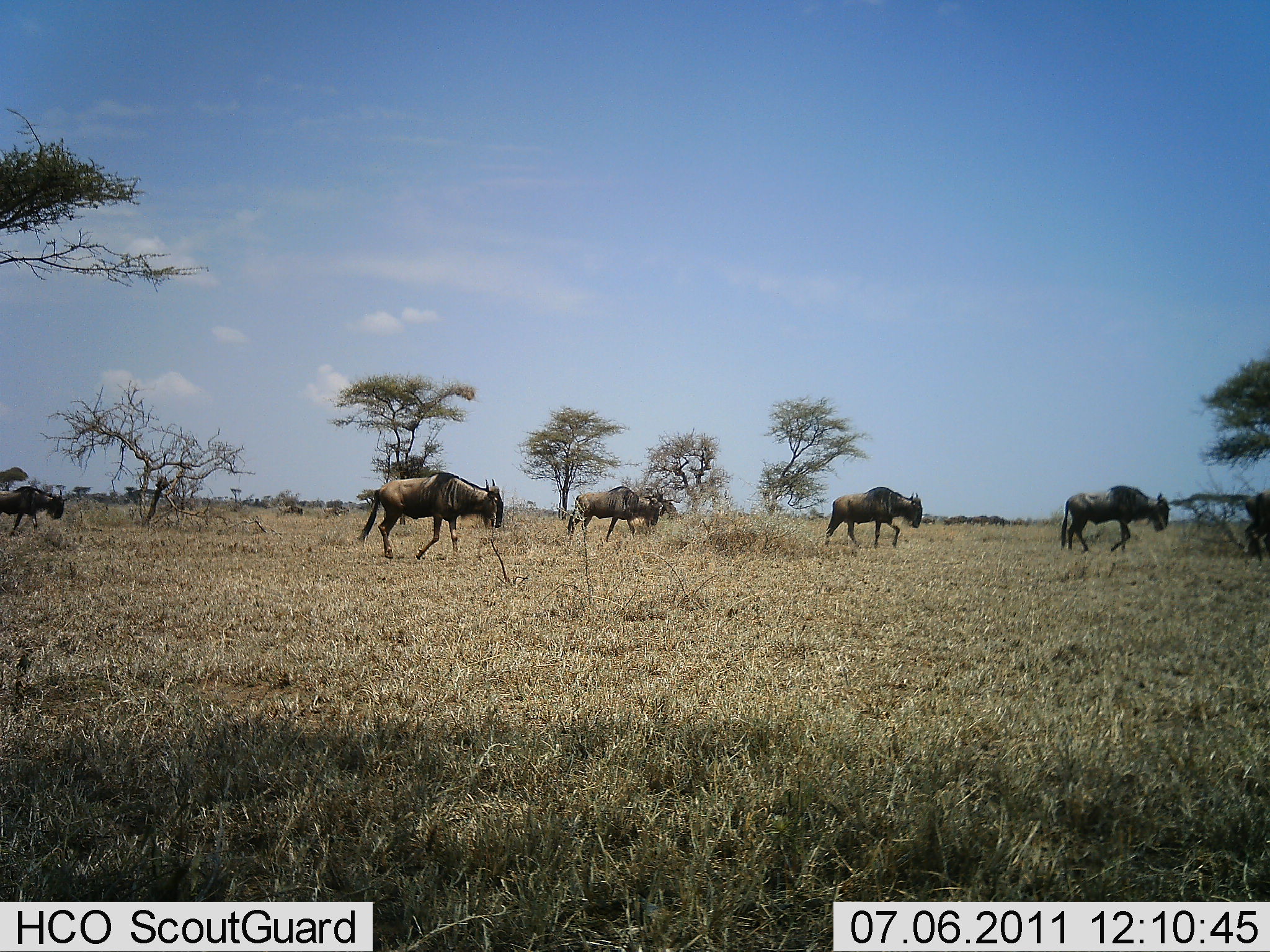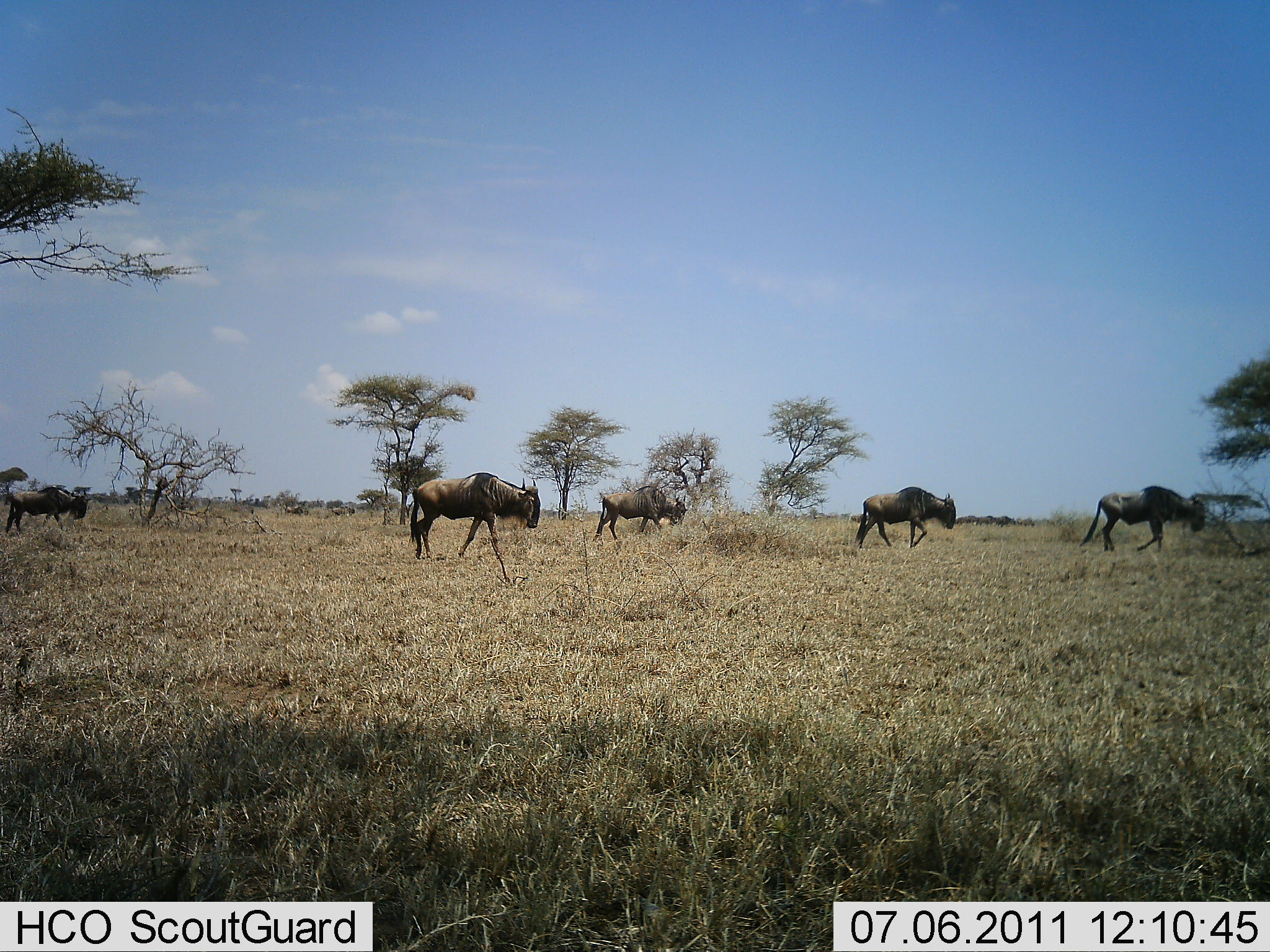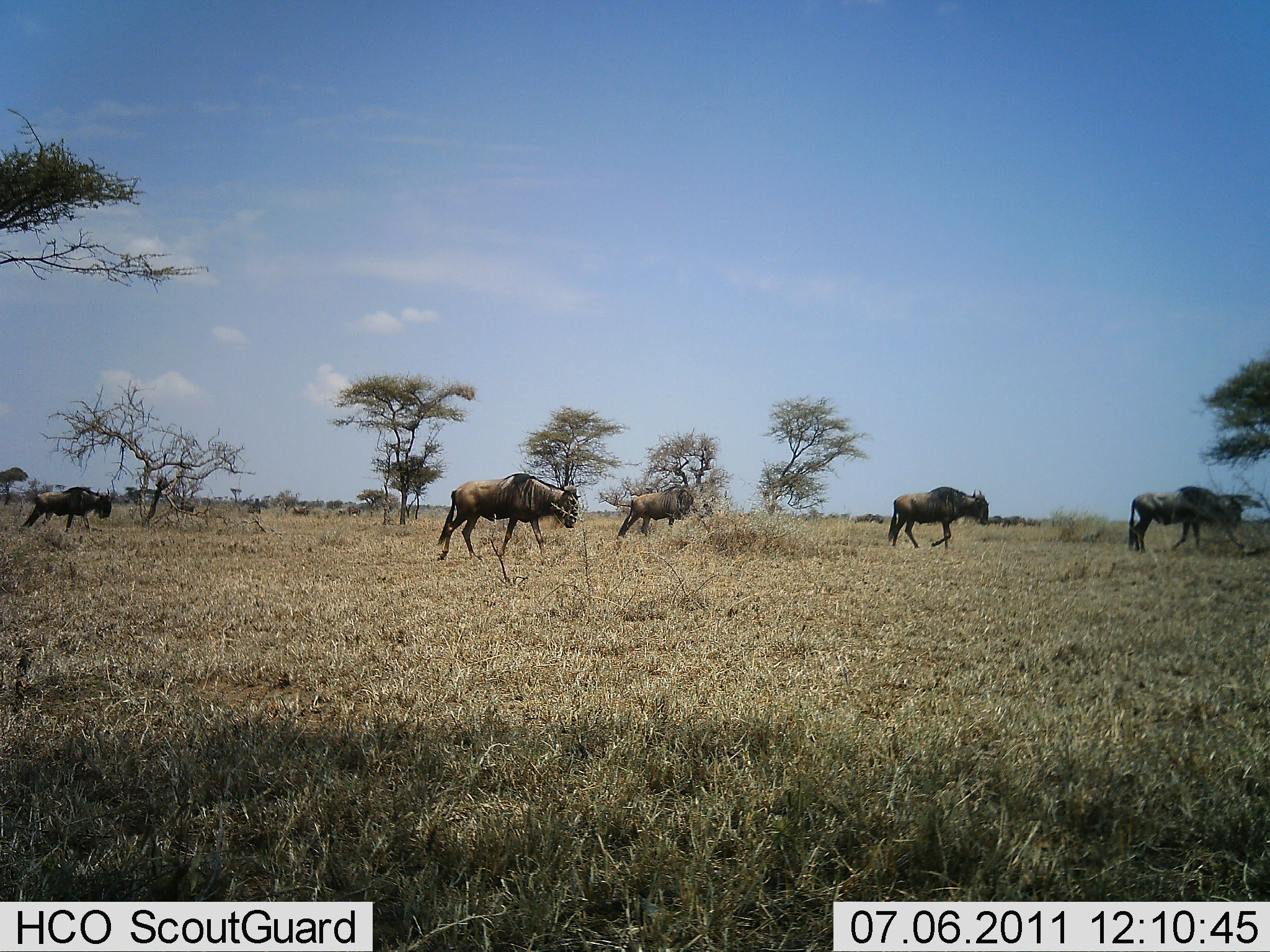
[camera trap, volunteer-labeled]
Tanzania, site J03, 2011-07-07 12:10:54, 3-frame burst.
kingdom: Animalia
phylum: Chordata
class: Mammalia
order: Artiodactyla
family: Bovidae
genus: Connochaetes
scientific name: Connochaetes taurinus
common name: blue wildebeest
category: wildebeest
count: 6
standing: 0%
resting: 0%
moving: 100%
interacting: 0%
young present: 0%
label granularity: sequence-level